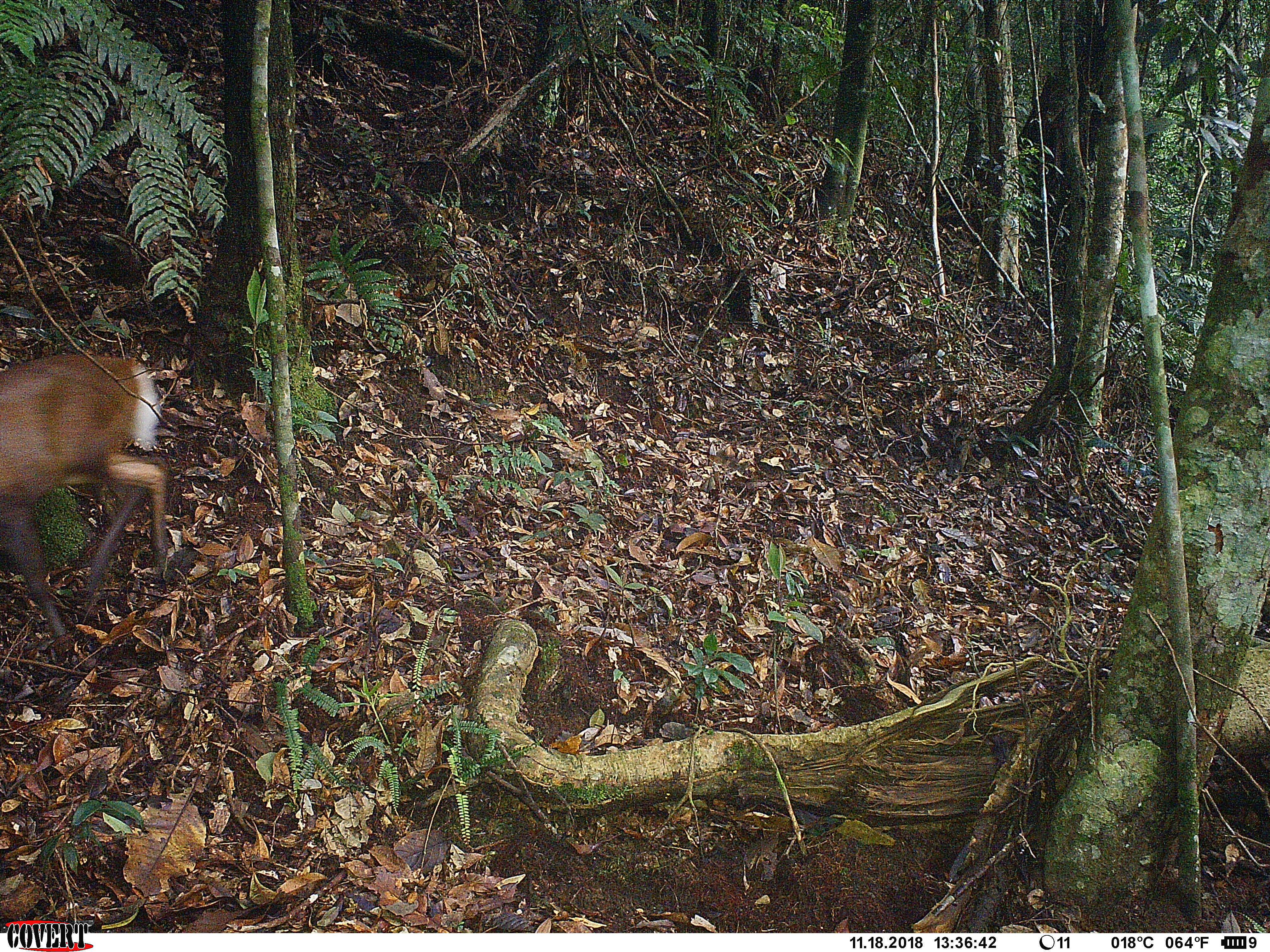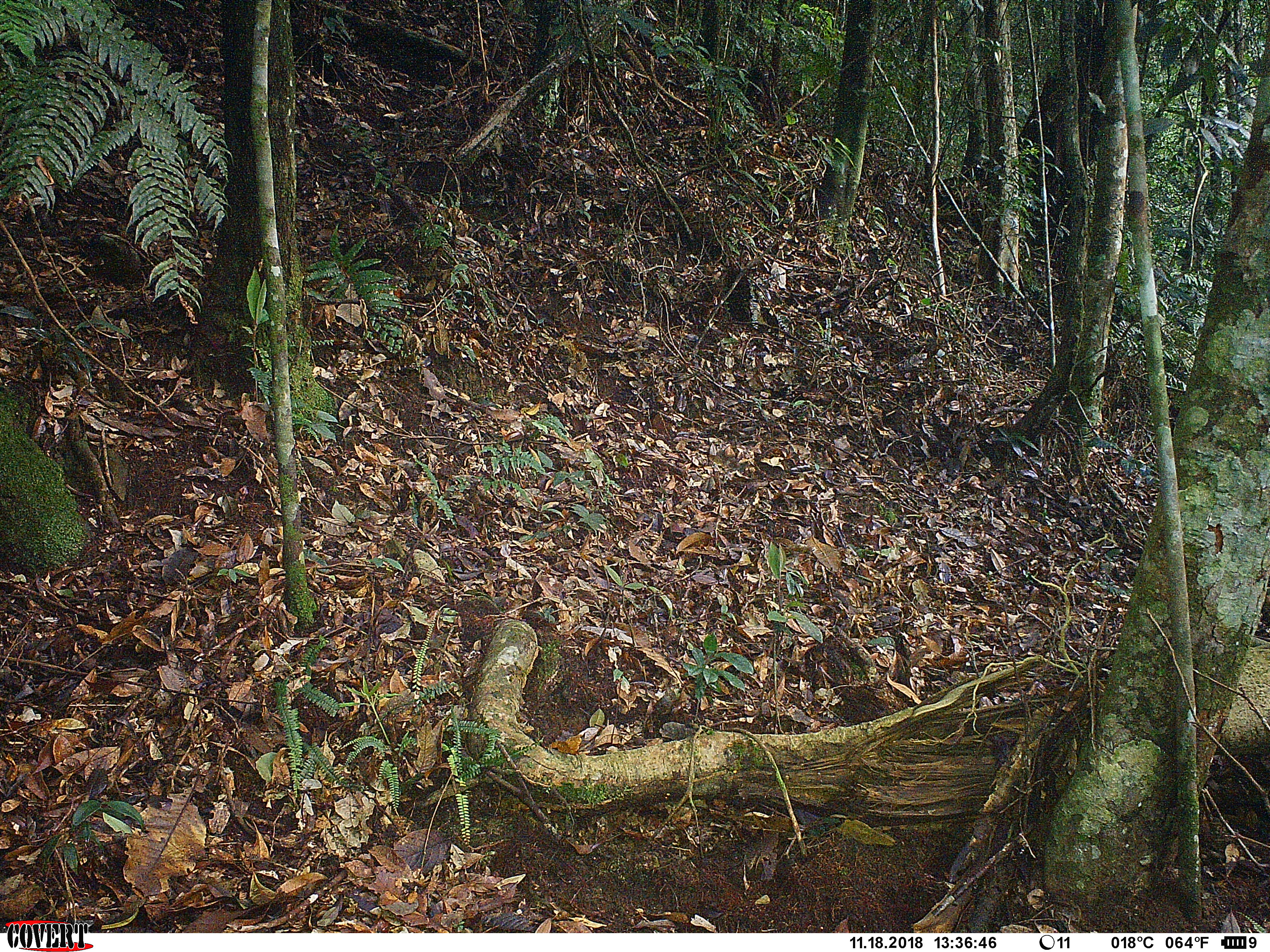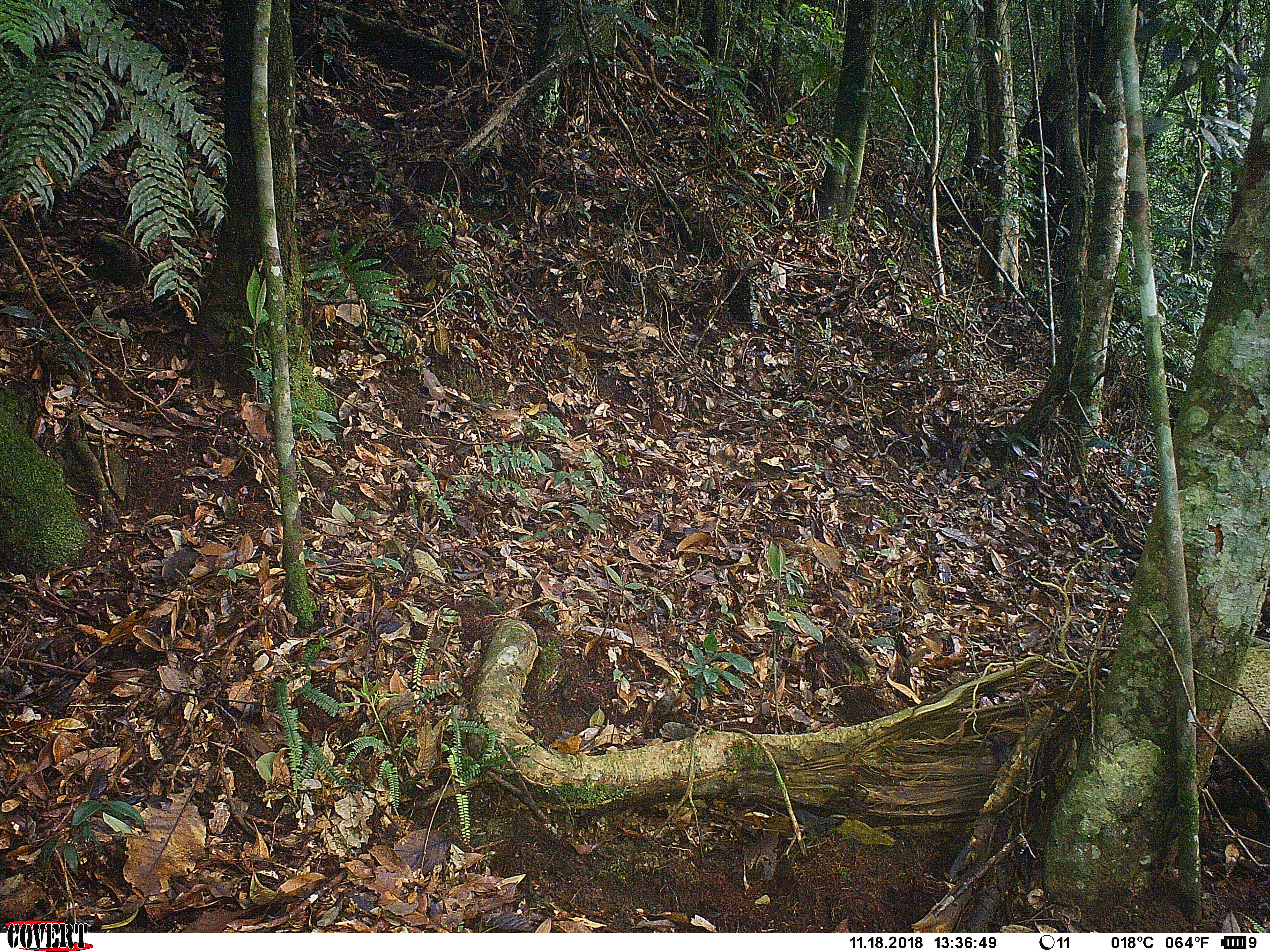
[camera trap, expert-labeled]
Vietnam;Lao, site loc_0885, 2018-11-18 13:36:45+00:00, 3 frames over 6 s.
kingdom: Animalia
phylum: Chordata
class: Mammalia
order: Artiodactyla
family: Cervidae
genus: Muntiacus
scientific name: Muntiacus rooseveltorum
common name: roosevelt's muntjac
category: roosevelts muntjac group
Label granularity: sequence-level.